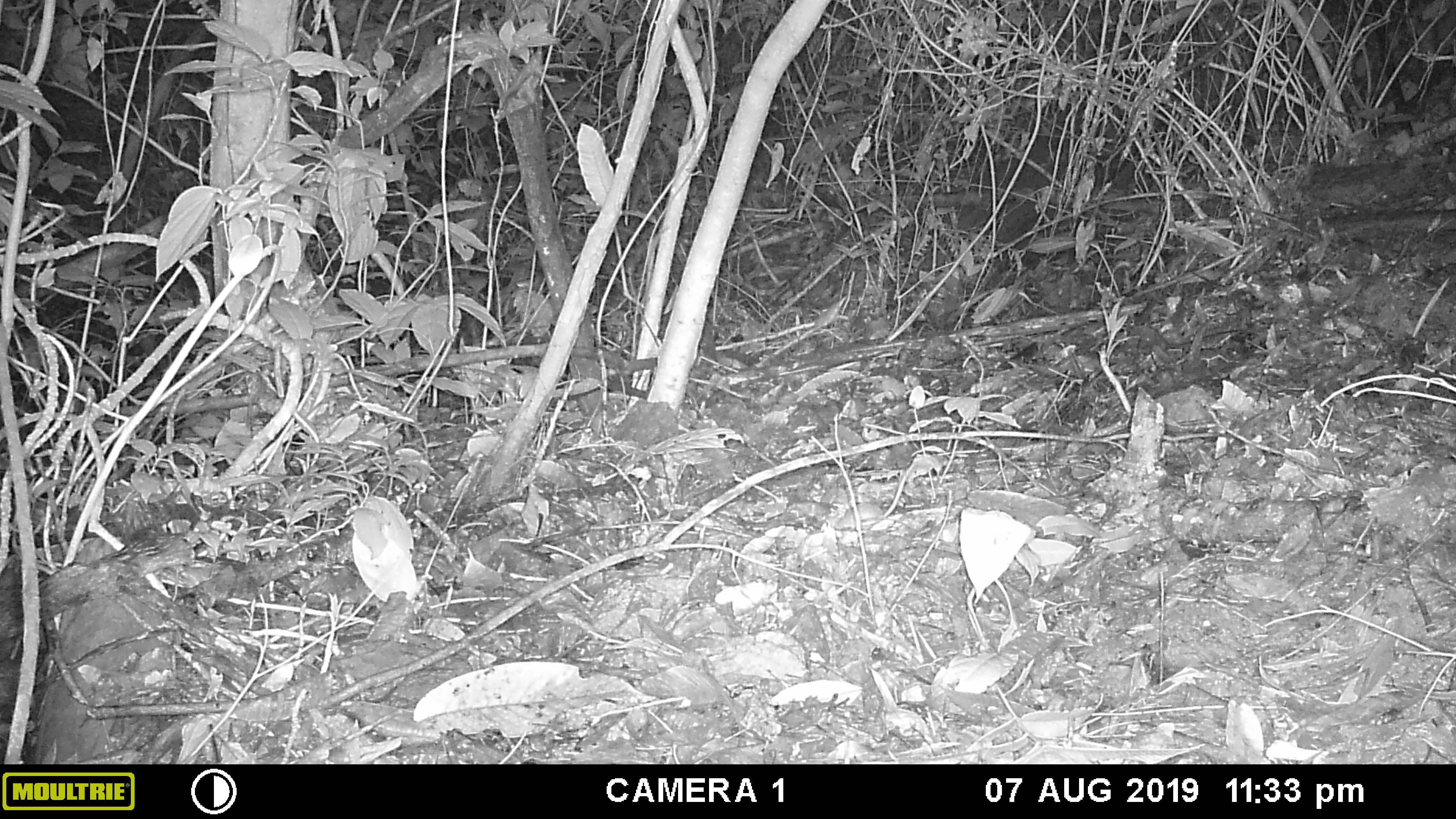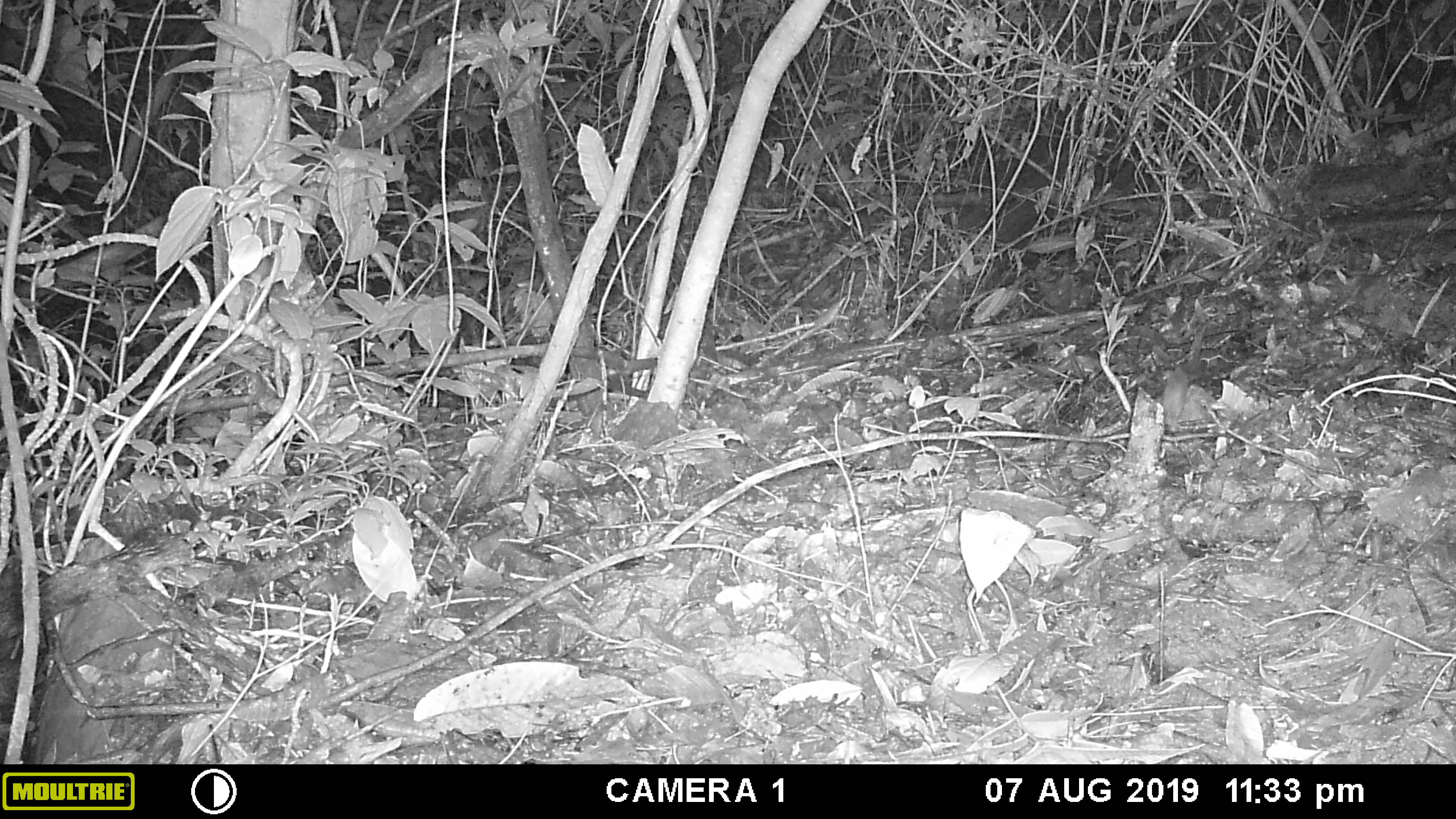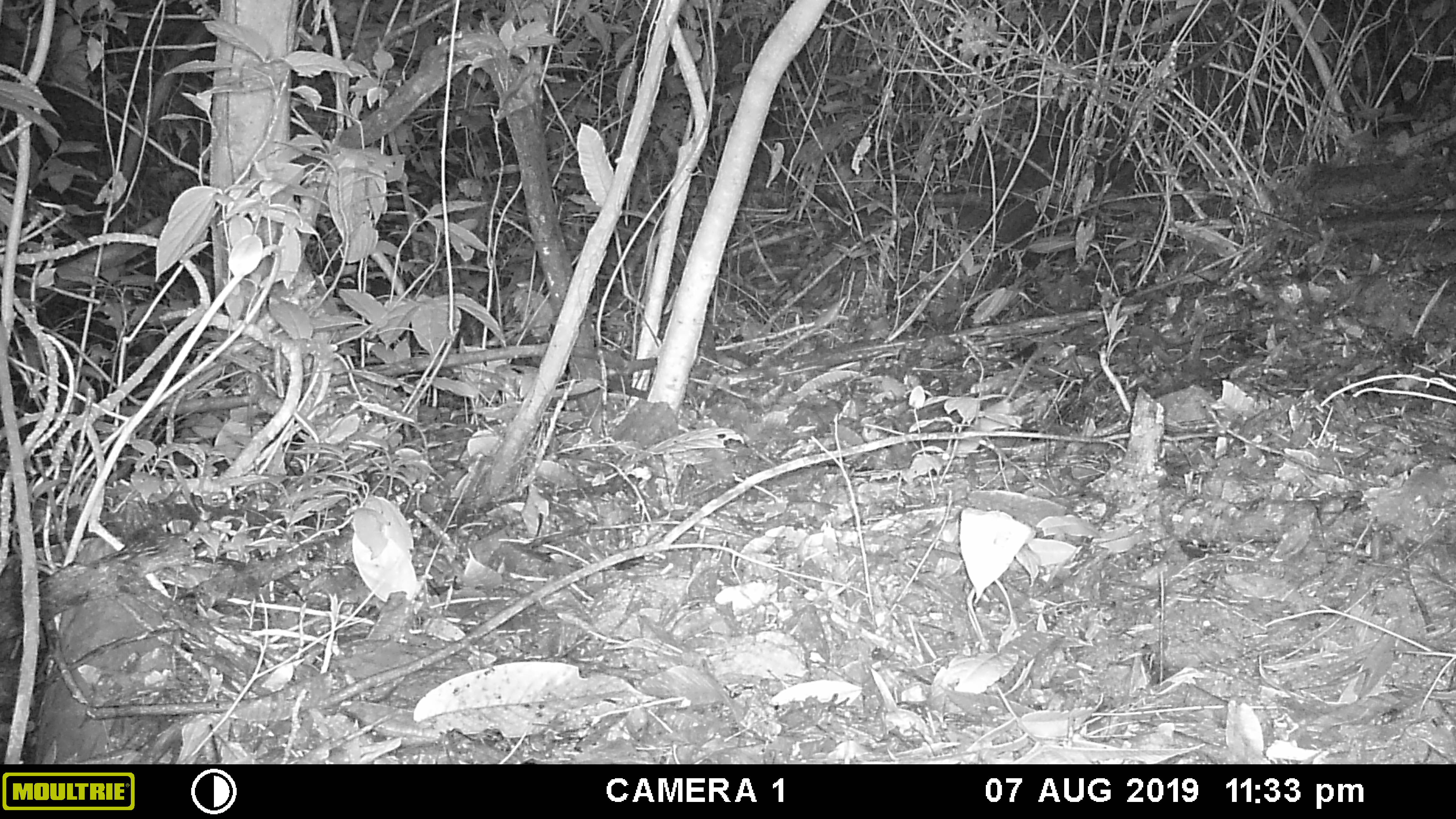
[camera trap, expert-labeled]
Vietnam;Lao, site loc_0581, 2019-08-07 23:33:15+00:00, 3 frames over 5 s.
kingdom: Animalia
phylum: Chordata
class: Mammalia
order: Rodentia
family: Muridae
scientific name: Muridae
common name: old-world mice and rats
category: unidentified murid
Unidentified murid (old-world mice and rats) (Muridae). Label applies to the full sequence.